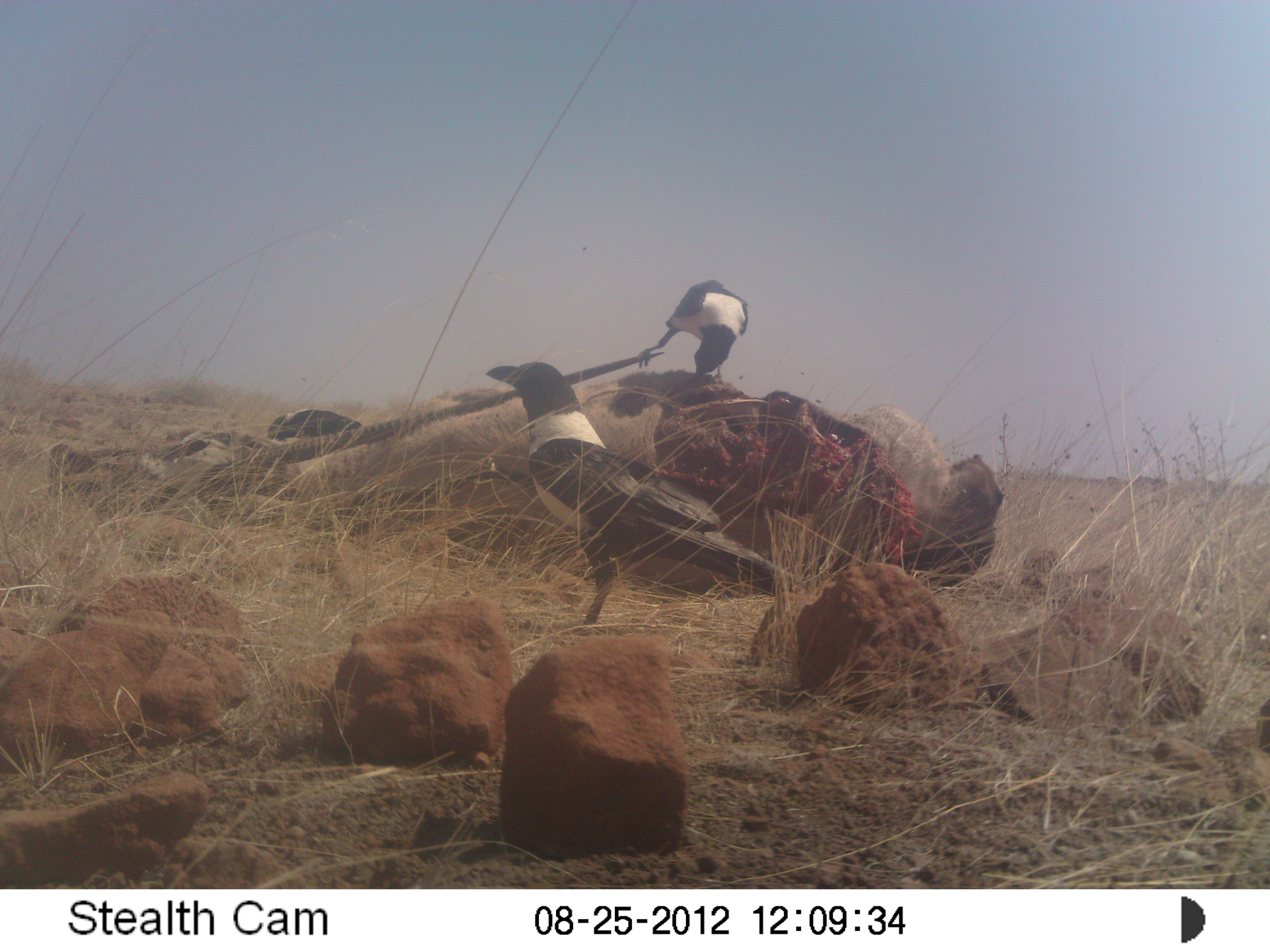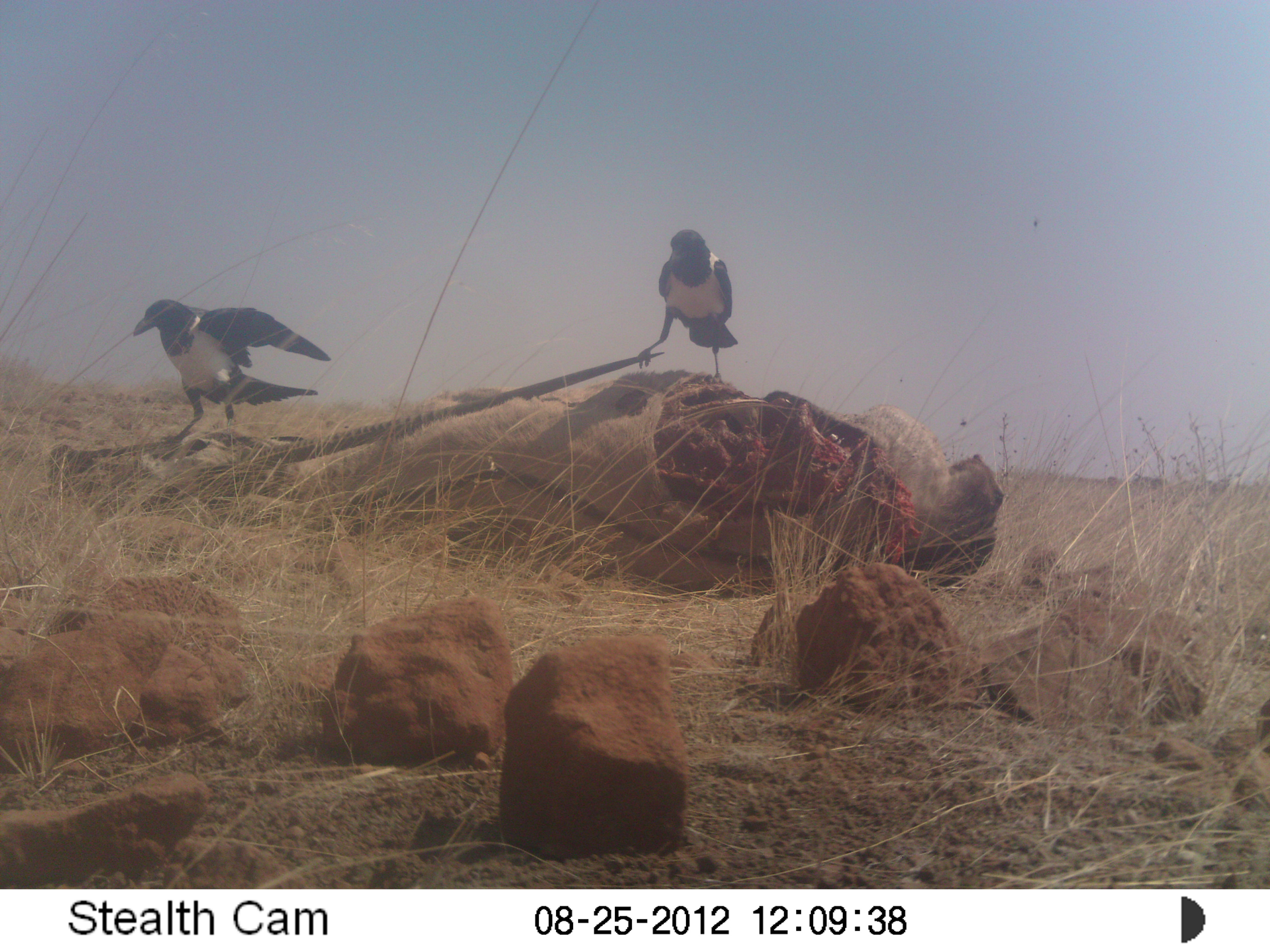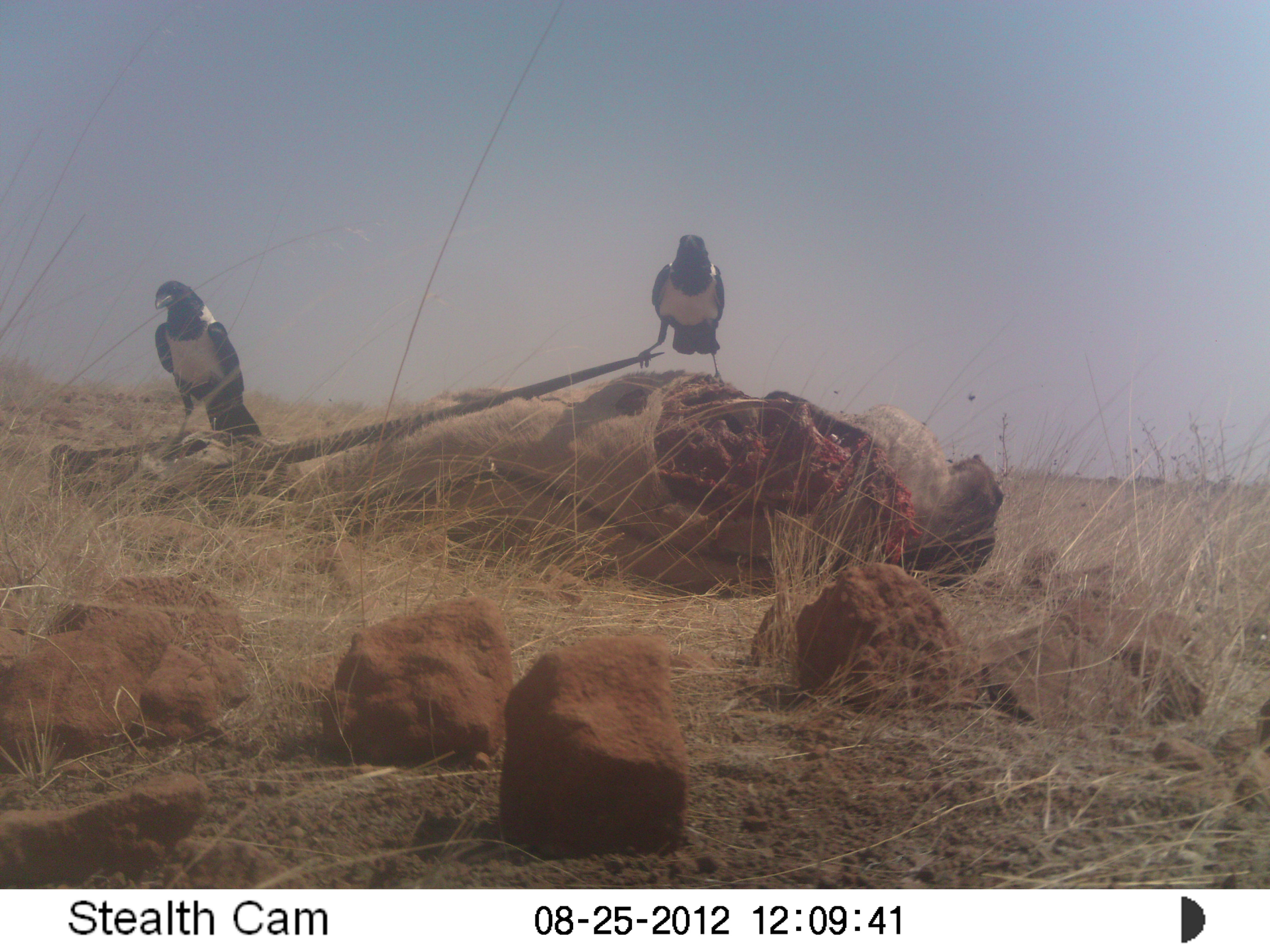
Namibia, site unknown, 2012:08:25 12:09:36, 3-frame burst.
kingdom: Animalia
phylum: Chordata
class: Aves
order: Passeriformes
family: Corvidae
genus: Corvus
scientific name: Corvus albus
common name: pied crow